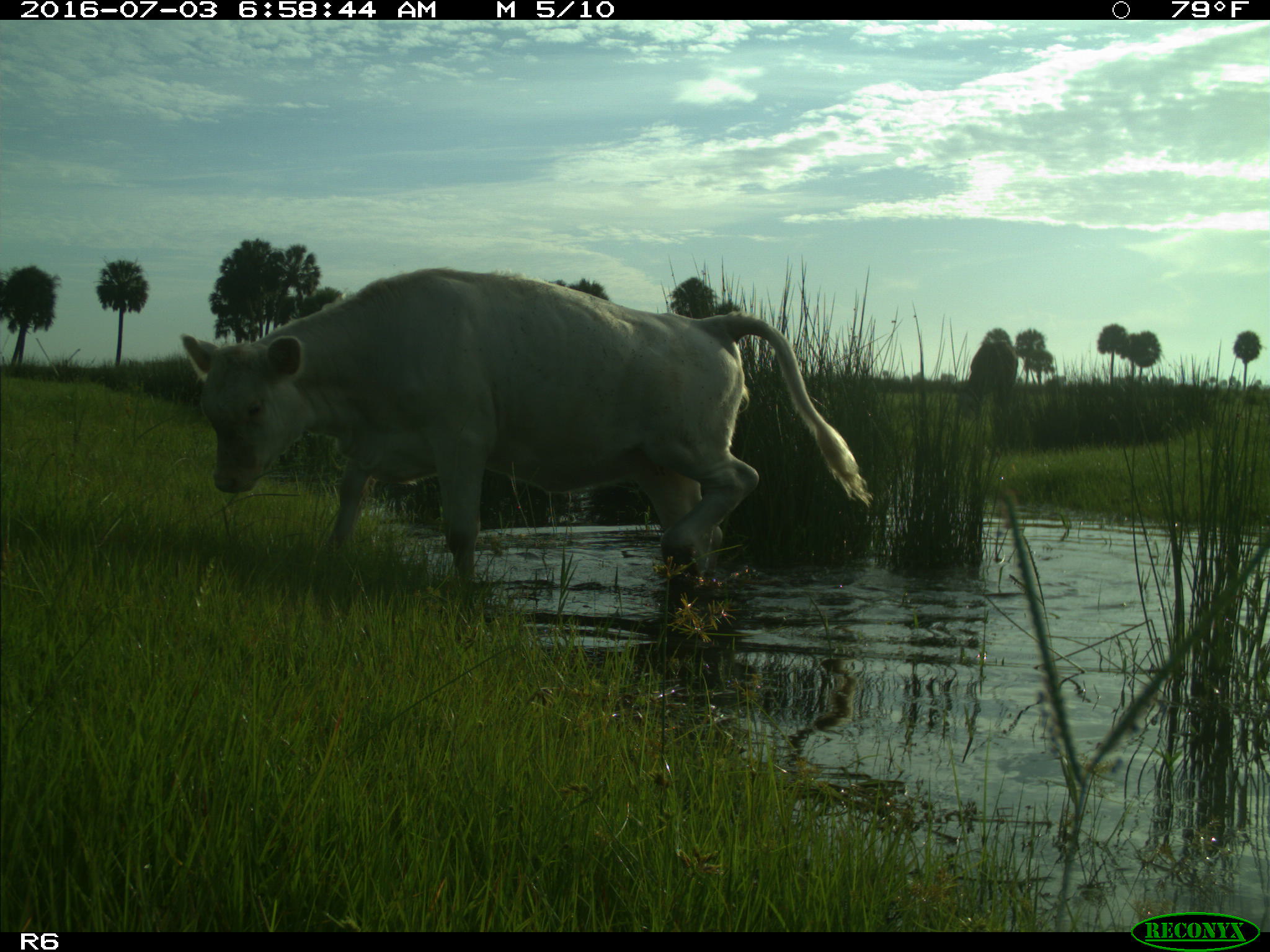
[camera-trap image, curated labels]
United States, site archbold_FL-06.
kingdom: Animalia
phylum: Chordata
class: Mammalia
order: Artiodactyla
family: Bovidae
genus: Bos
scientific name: Bos taurus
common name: domestic cow